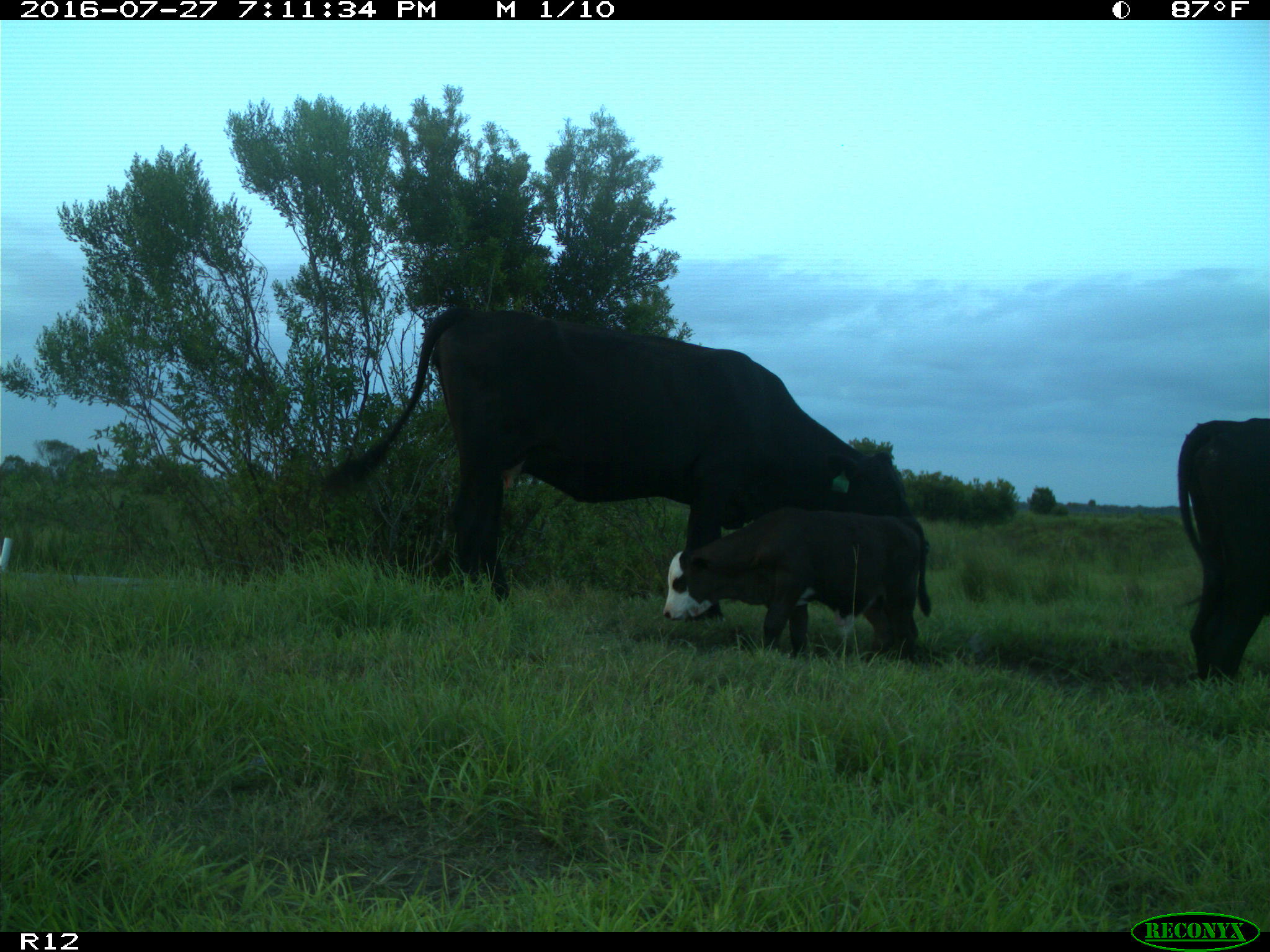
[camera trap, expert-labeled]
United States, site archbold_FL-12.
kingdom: Animalia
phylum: Chordata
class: Mammalia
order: Artiodactyla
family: Bovidae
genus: Bos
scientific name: Bos taurus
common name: domestic cow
Bos taurus (domestic cow).